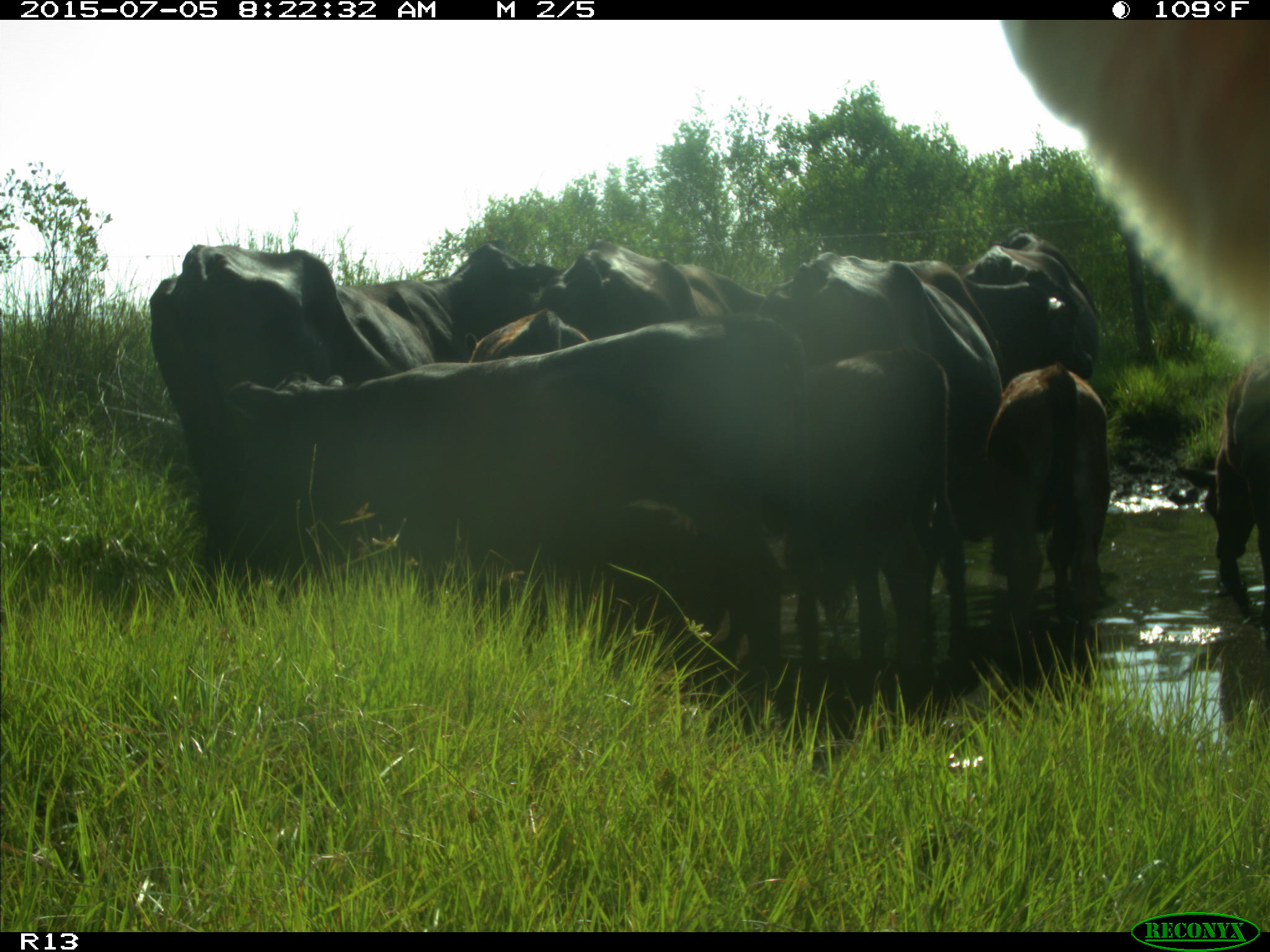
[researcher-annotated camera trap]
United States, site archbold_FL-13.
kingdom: Animalia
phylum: Chordata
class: Mammalia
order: Artiodactyla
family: Bovidae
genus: Bos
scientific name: Bos taurus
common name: domestic cow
Bos taurus (domestic cow).